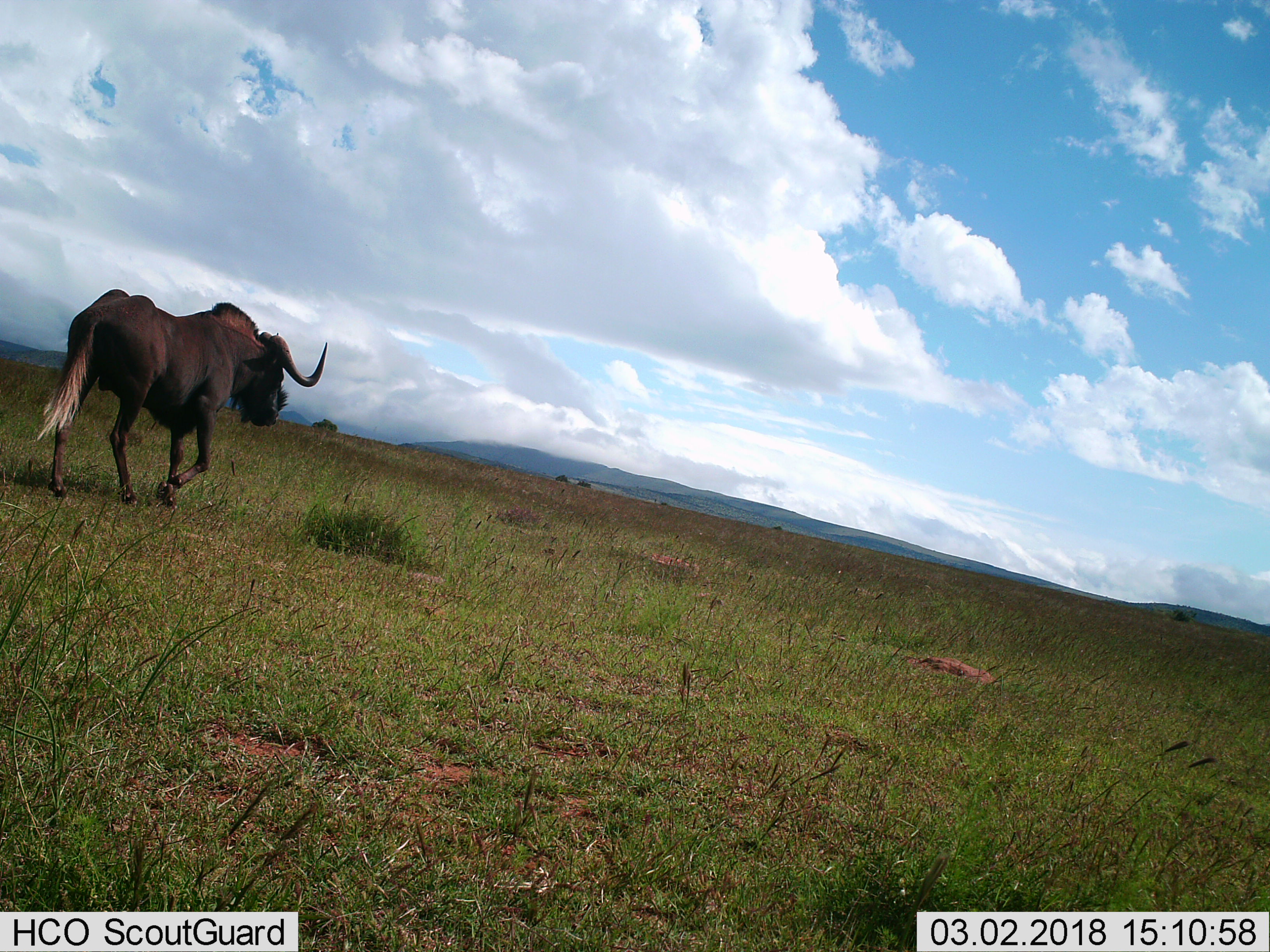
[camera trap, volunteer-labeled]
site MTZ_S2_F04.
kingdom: Animalia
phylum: Chordata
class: Mammalia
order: Artiodactyla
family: Bovidae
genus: Connochaetes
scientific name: Connochaetes gnou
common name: black wildebeest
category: wildebeestblack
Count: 1.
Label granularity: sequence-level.